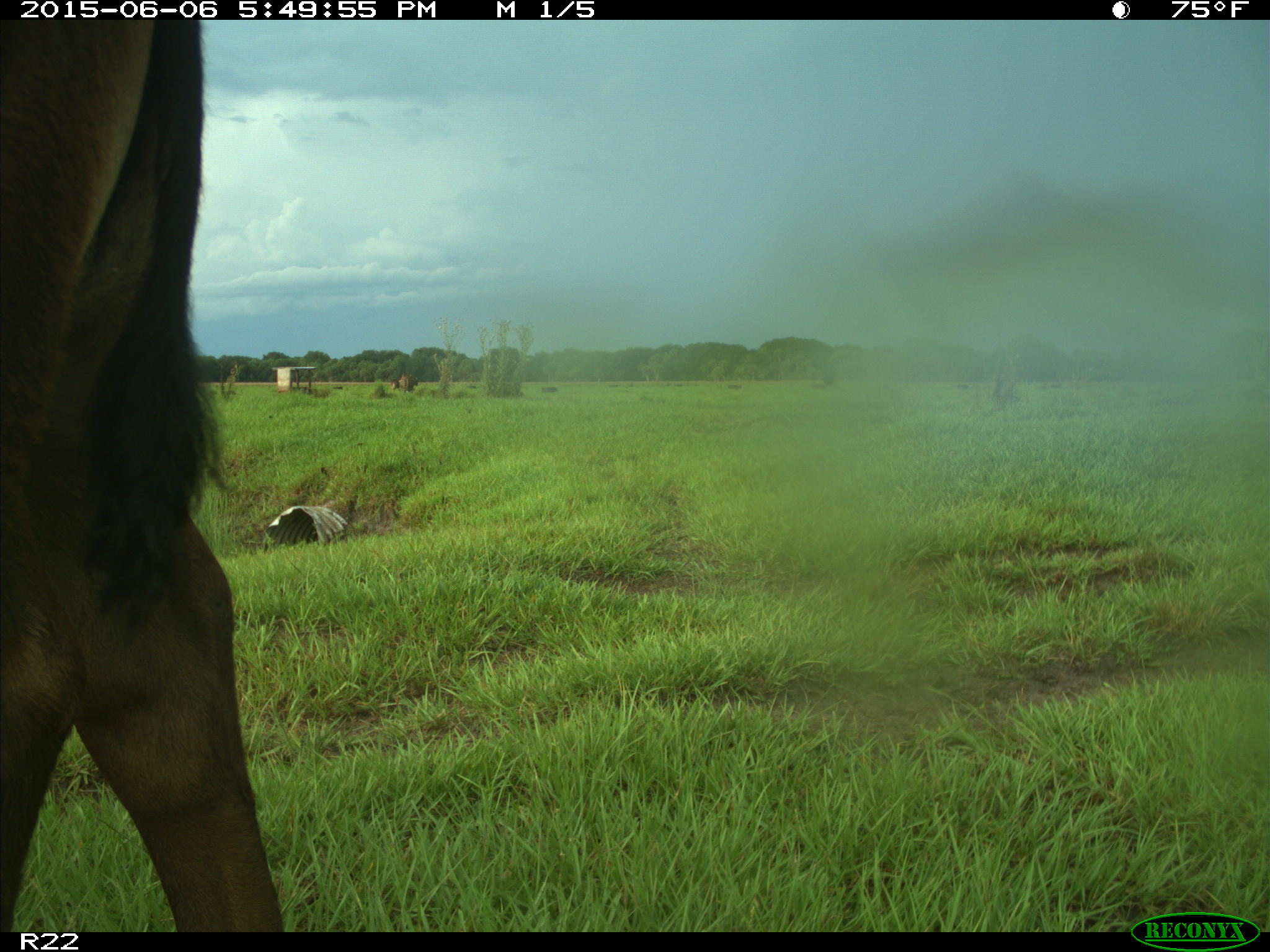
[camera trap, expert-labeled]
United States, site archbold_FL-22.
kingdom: Animalia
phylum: Chordata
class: Mammalia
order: Artiodactyla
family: Bovidae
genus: Bos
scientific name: Bos taurus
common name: domestic cow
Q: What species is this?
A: Bos taurus (domestic cow).